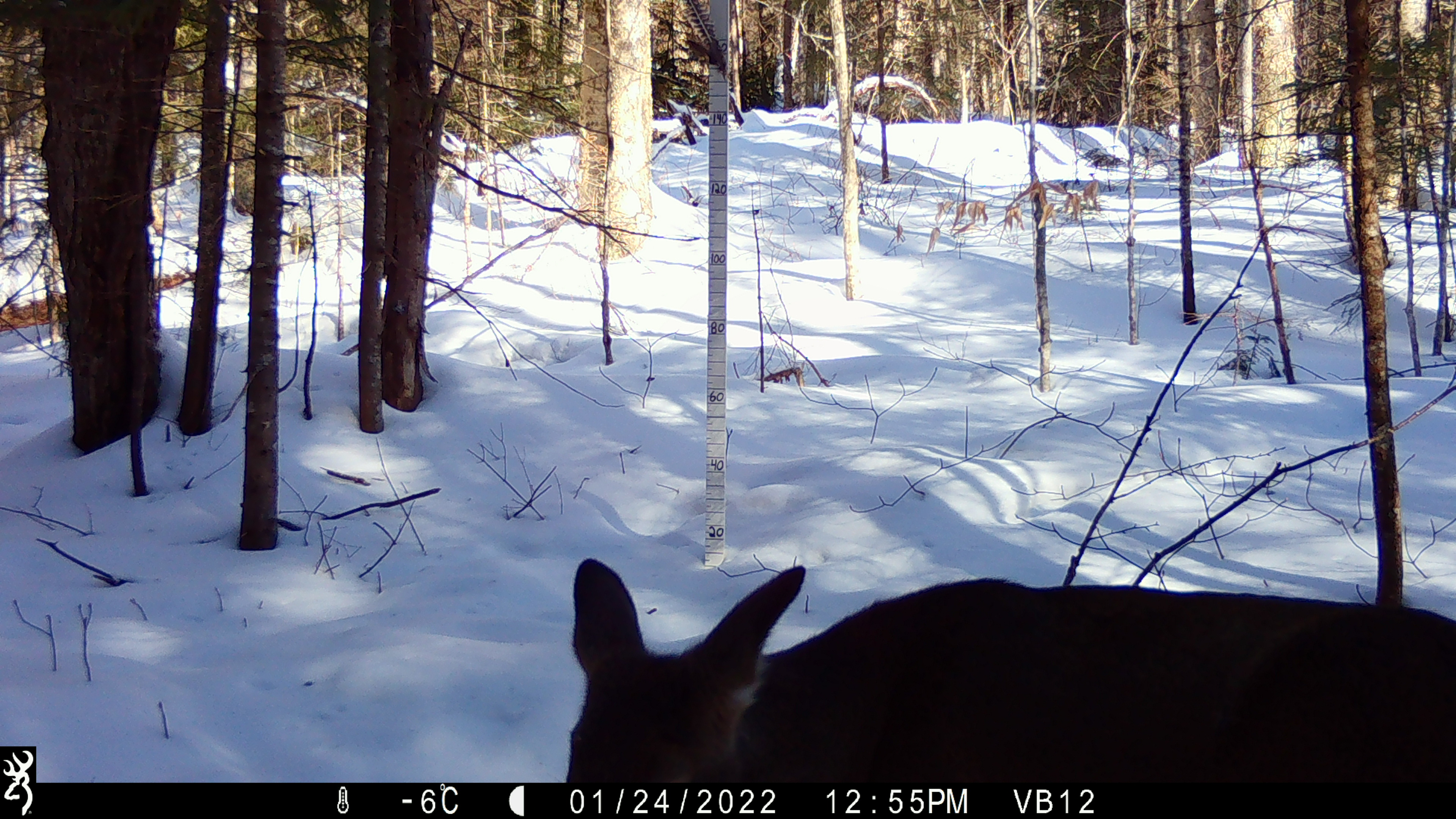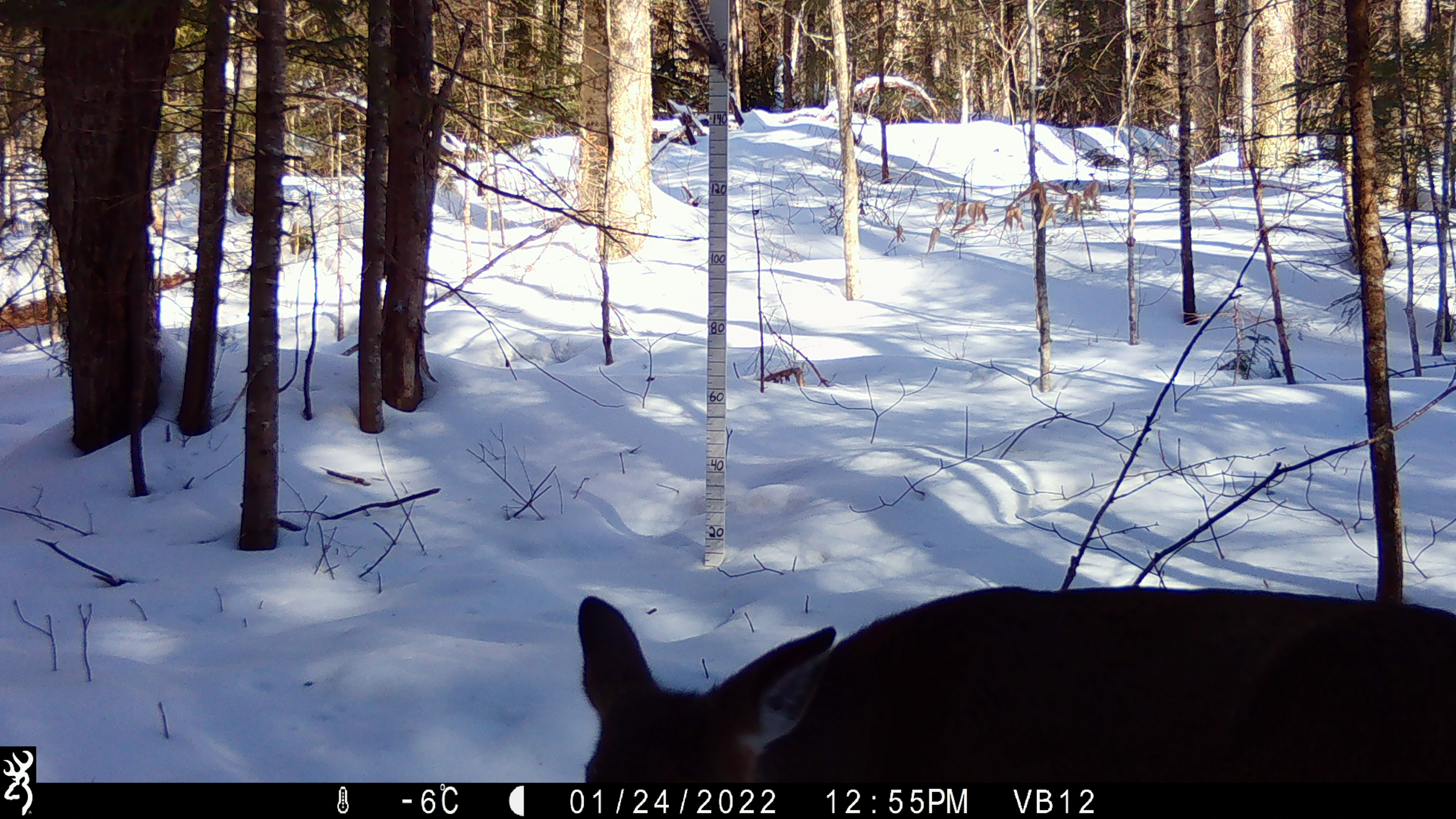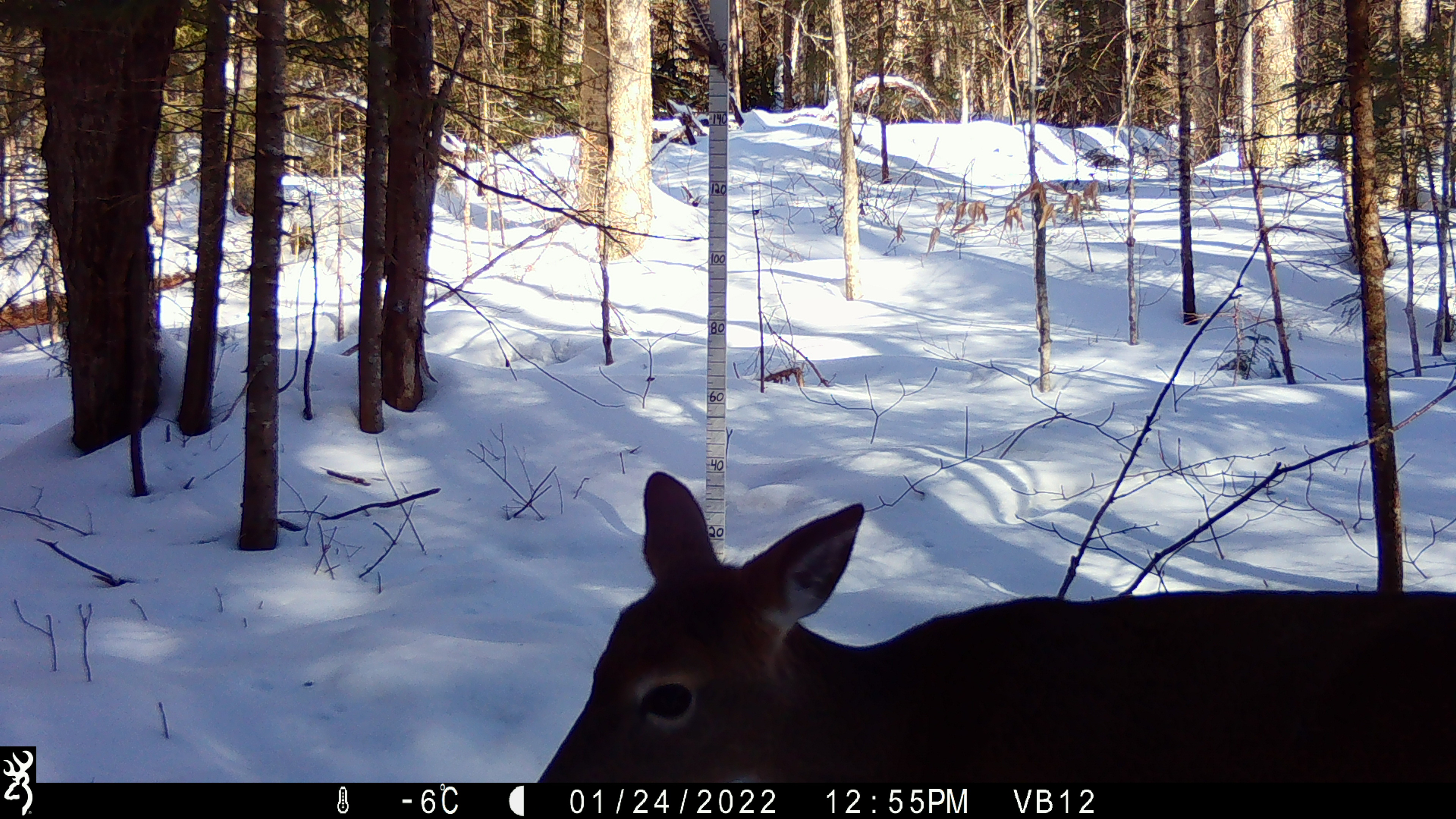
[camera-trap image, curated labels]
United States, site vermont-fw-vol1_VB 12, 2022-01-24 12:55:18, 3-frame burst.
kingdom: Animalia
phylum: Chordata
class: Mammalia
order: Artiodactyla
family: Cervidae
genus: Odocoileus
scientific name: Odocoileus virginianus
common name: white-tailed deer